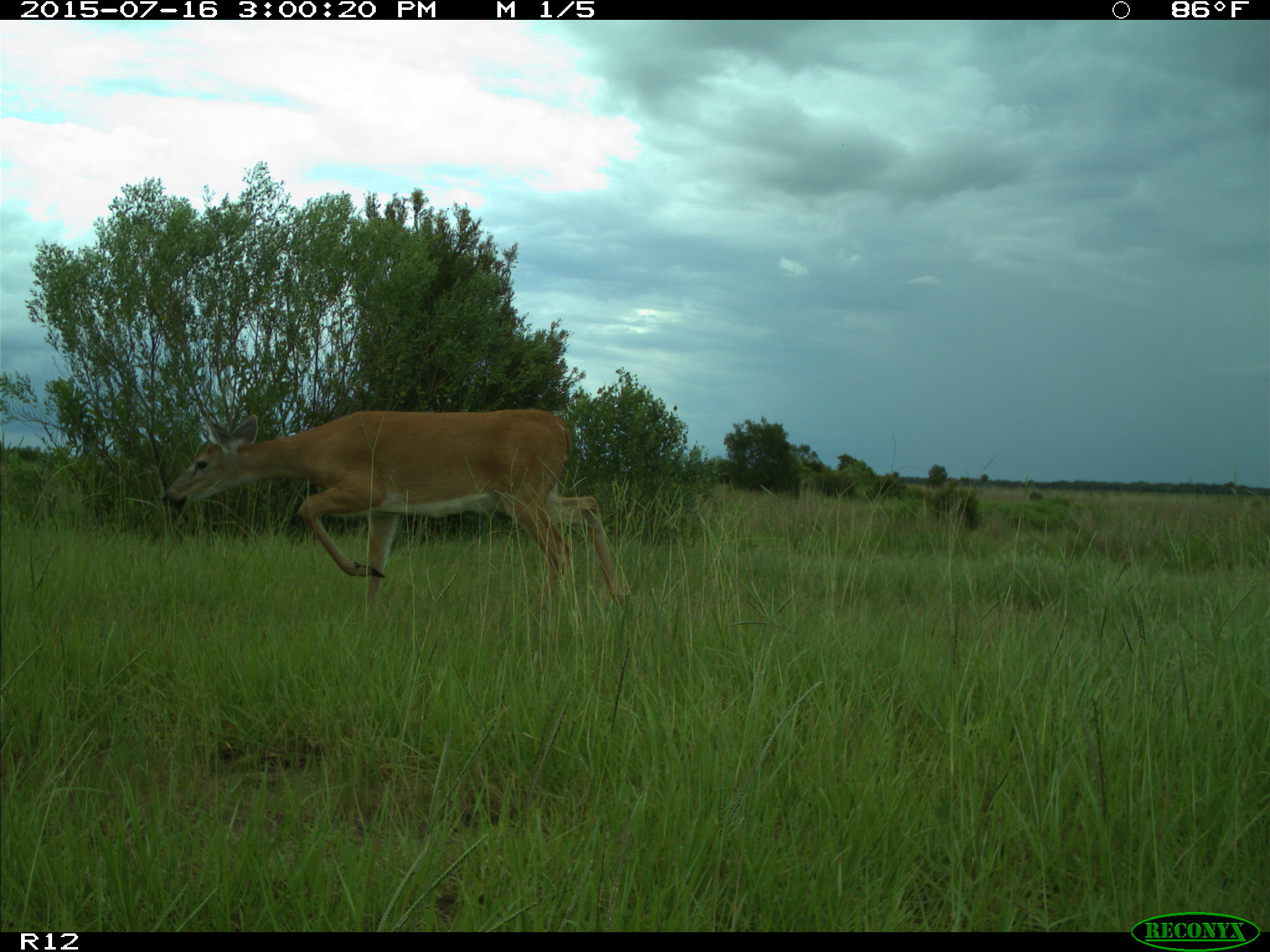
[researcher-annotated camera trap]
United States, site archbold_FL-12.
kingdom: Animalia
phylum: Chordata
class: Mammalia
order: Artiodactyla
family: Cervidae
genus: Odocoileus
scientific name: Odocoileus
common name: deer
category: unidentified deer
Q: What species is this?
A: Unidentified deer (deer) (Odocoileus).